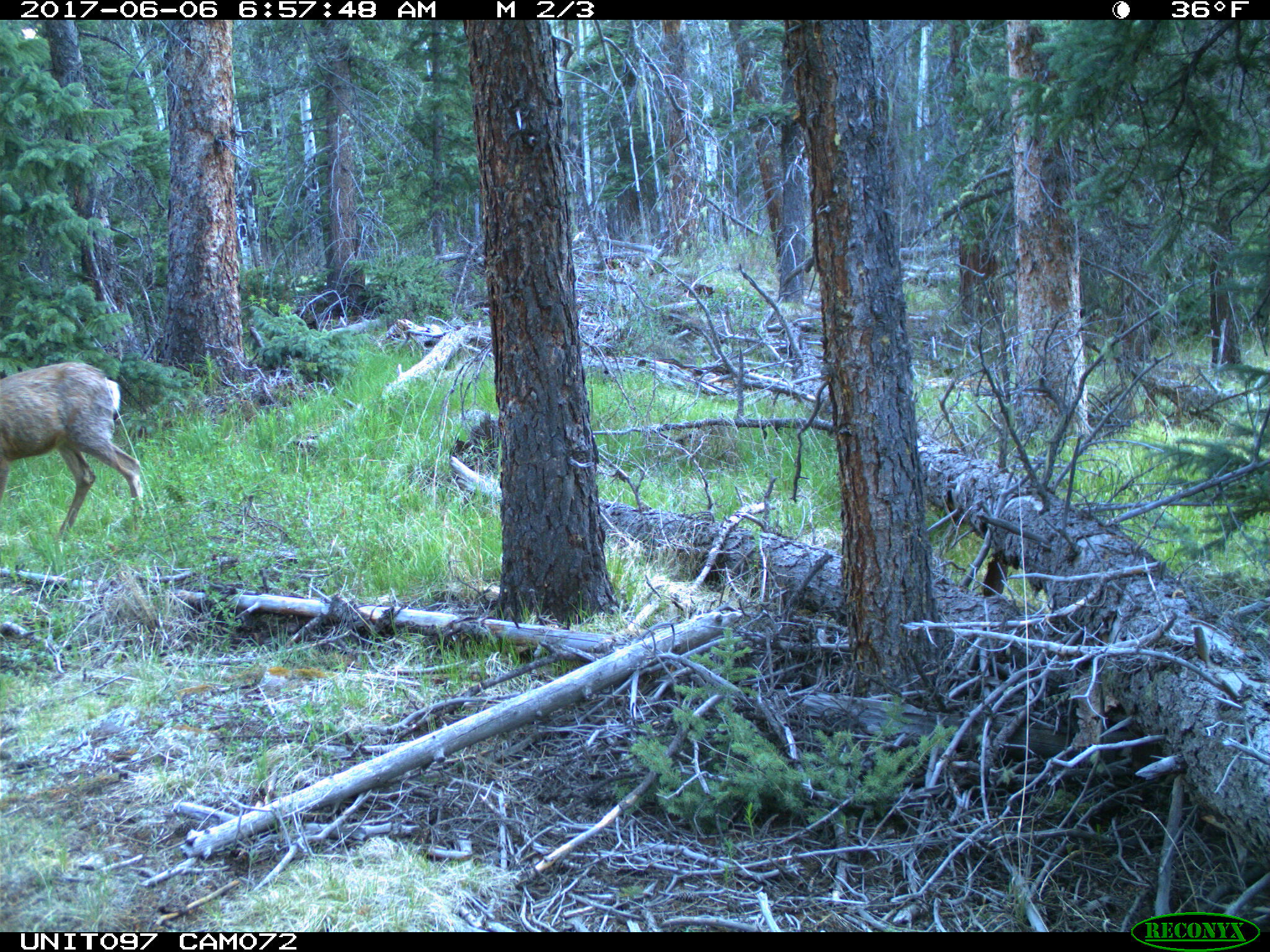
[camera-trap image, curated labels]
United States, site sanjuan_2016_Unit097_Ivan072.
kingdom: Animalia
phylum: Chordata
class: Mammalia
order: Artiodactyla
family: Cervidae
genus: Odocoileus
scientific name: Odocoileus hemionus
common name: mule deer